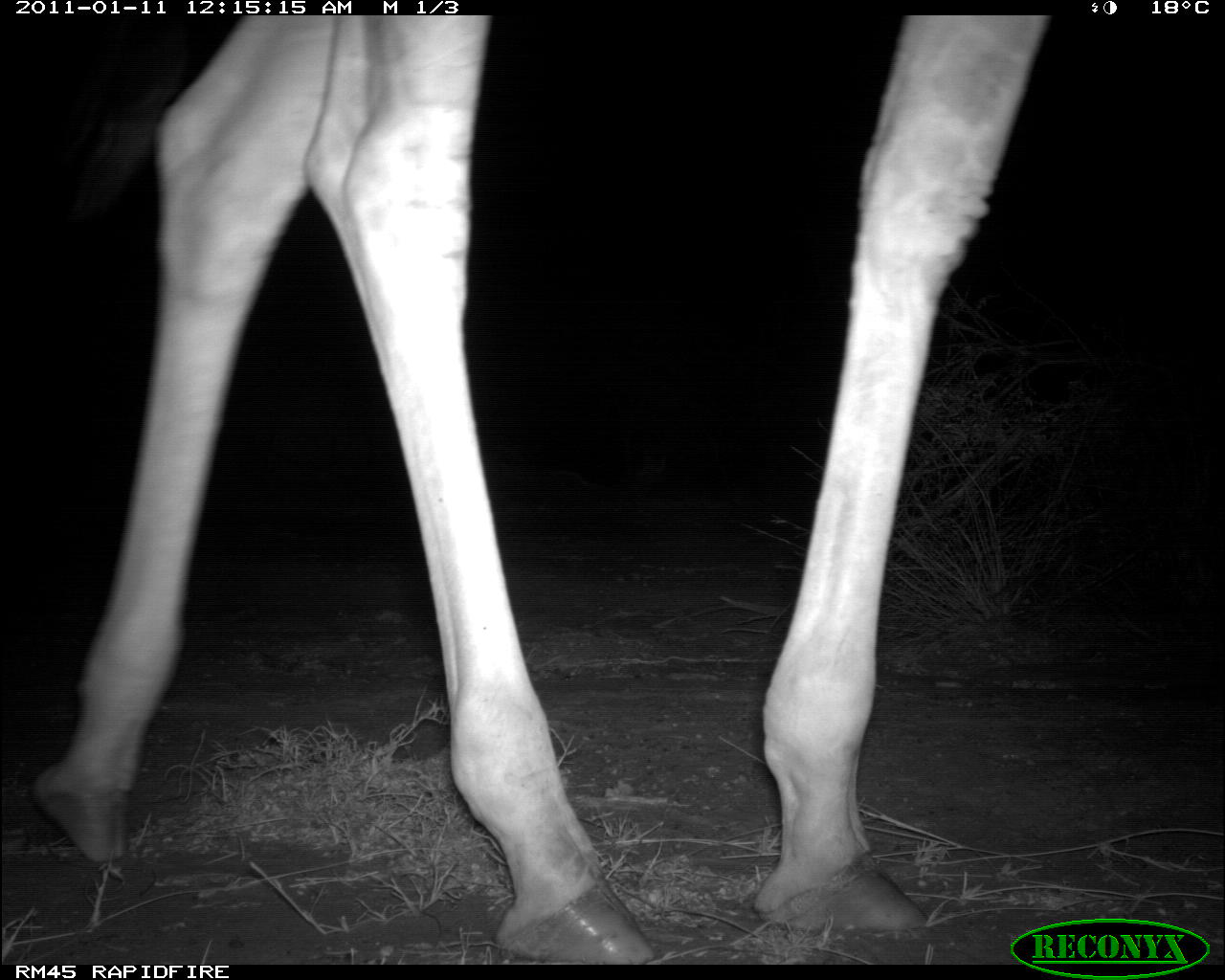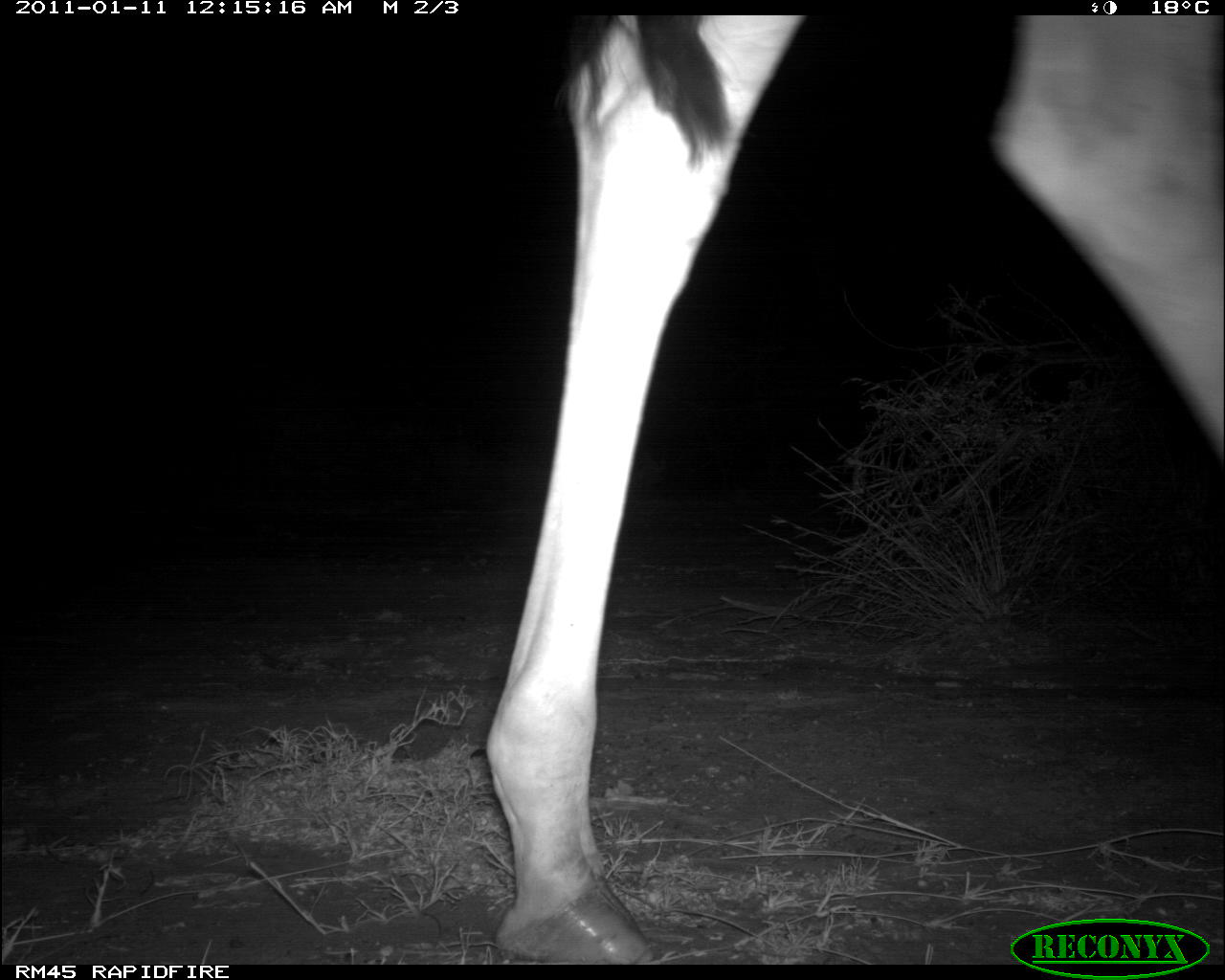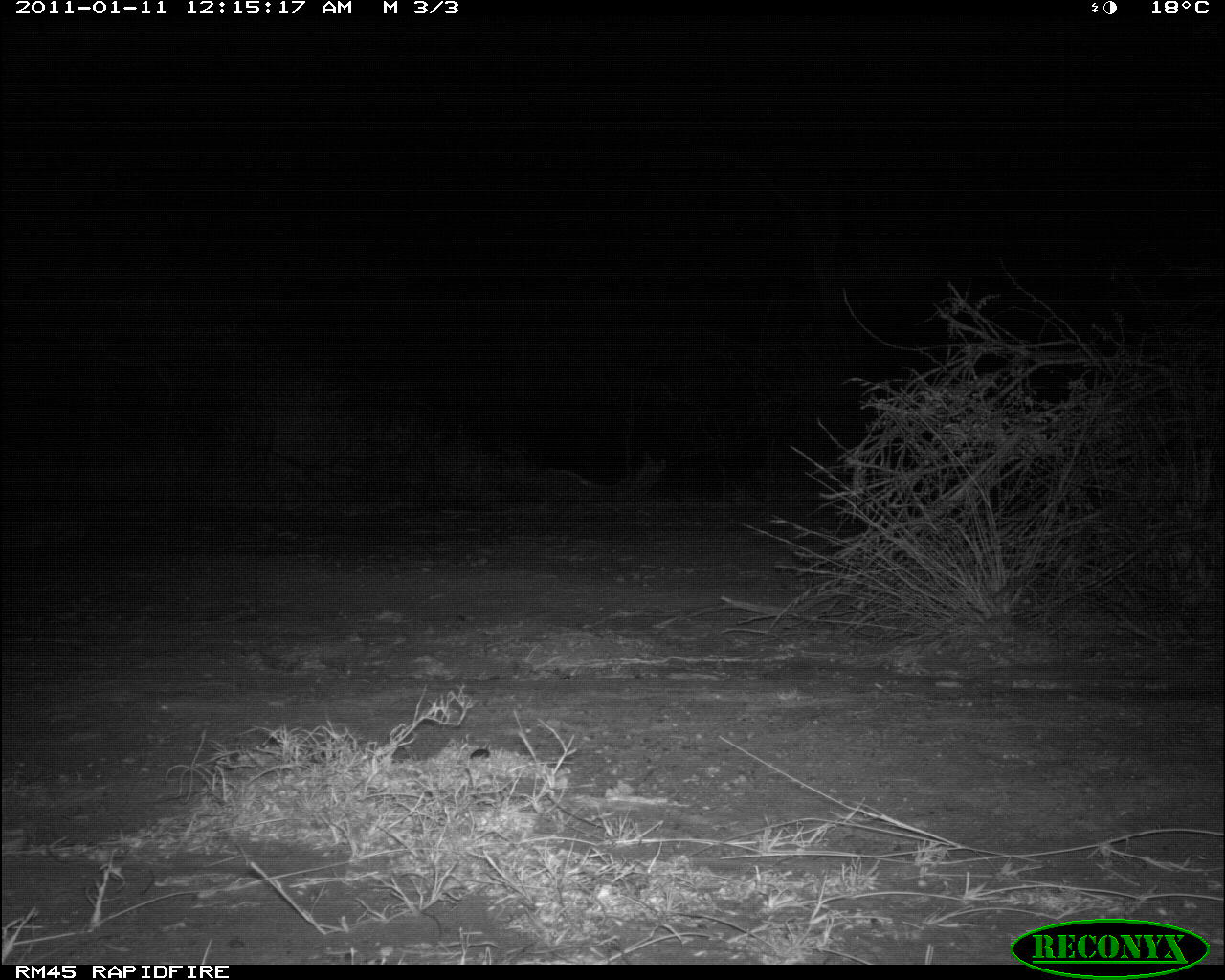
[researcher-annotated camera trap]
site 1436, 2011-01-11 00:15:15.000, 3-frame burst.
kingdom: Animalia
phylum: Chordata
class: Mammalia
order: Artiodactyla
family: Bovidae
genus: Madoqua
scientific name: Madoqua guentheri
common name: günther's dik-dik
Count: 1.